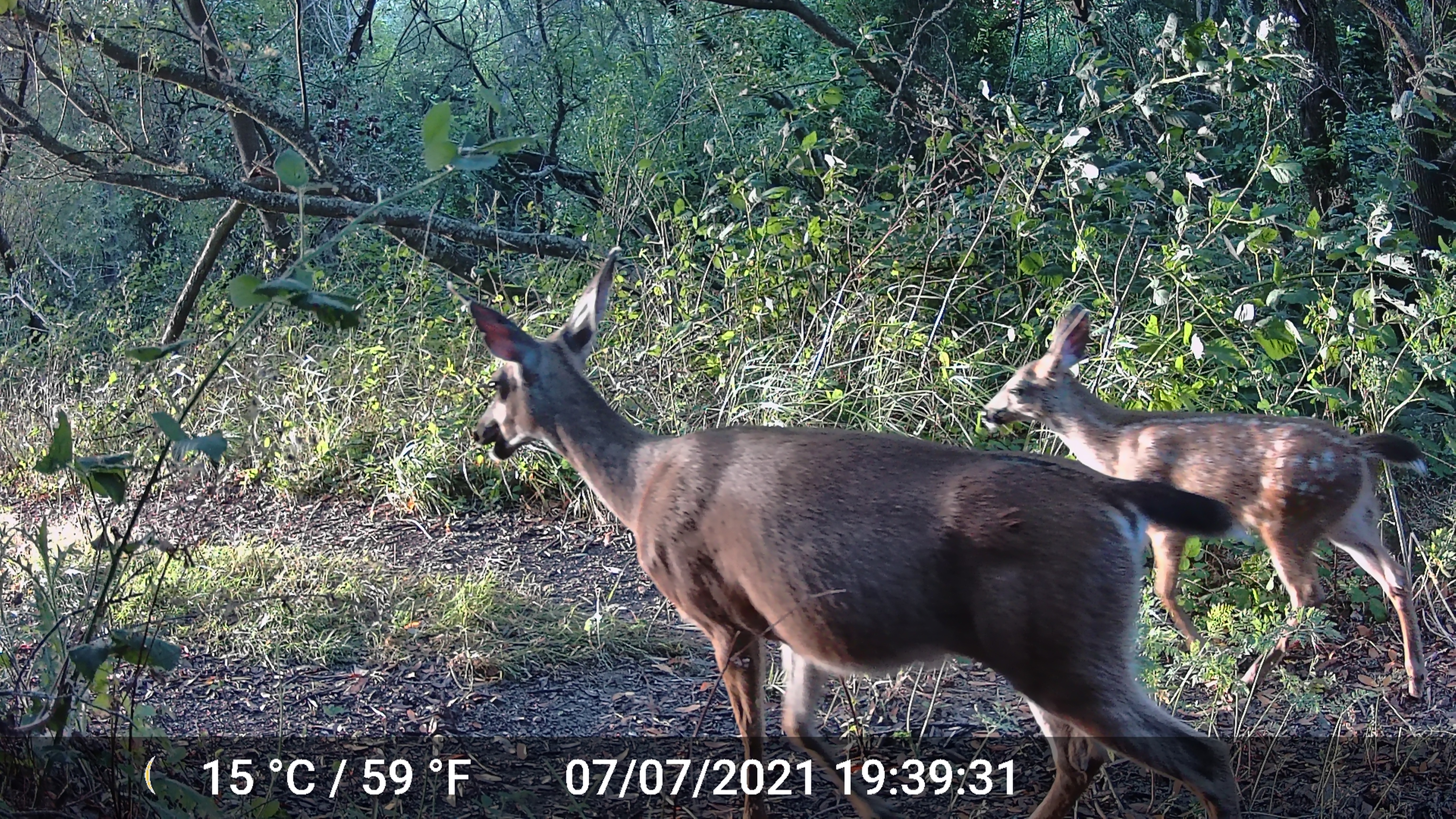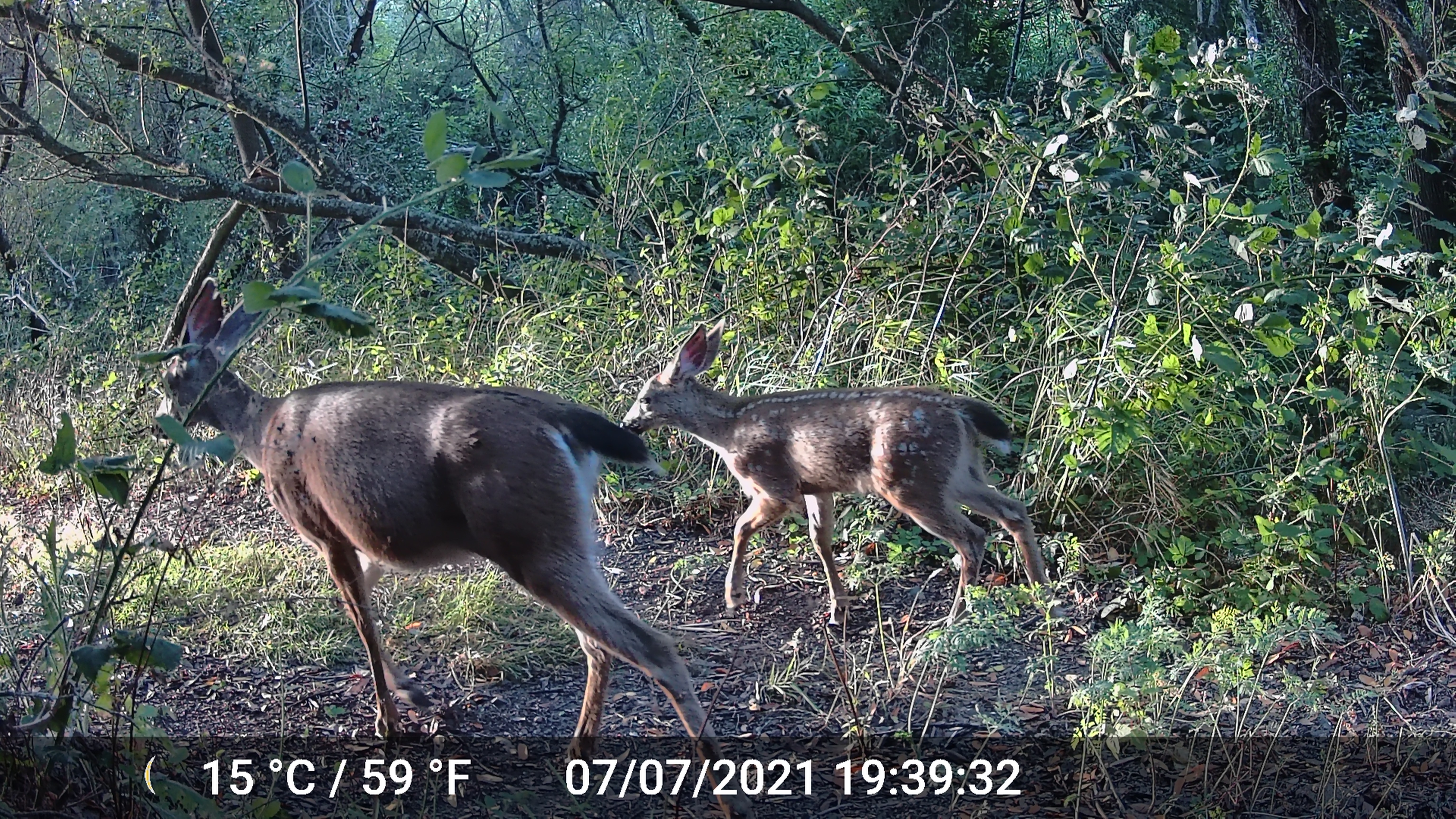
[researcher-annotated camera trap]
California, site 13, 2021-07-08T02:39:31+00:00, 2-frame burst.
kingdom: Animalia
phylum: Chordata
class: Mammalia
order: Artiodactyla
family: Cervidae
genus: Odocoileus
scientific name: Odocoileus hemionus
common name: mule deer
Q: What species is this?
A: Mule deer (Odocoileus hemionus).